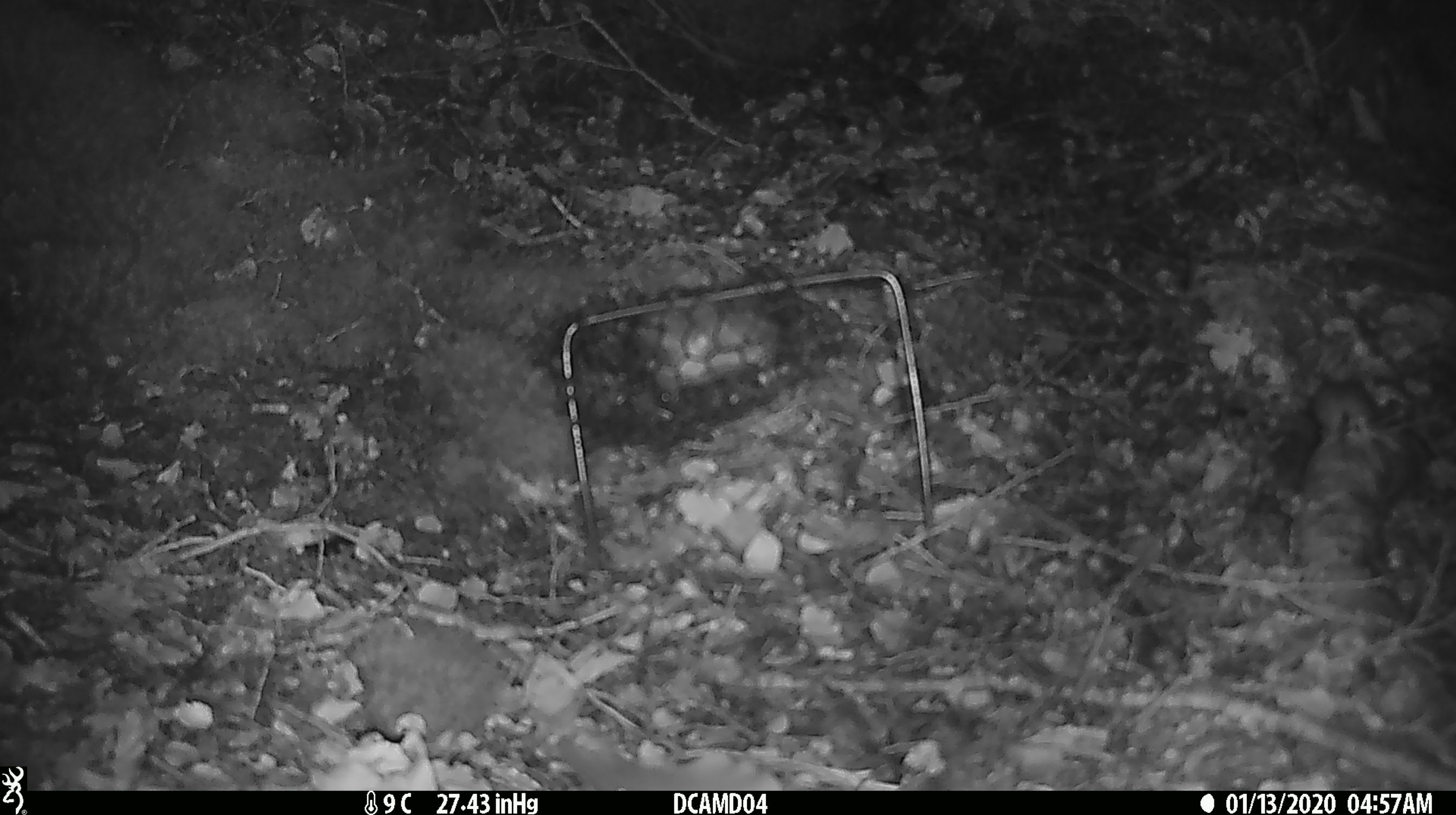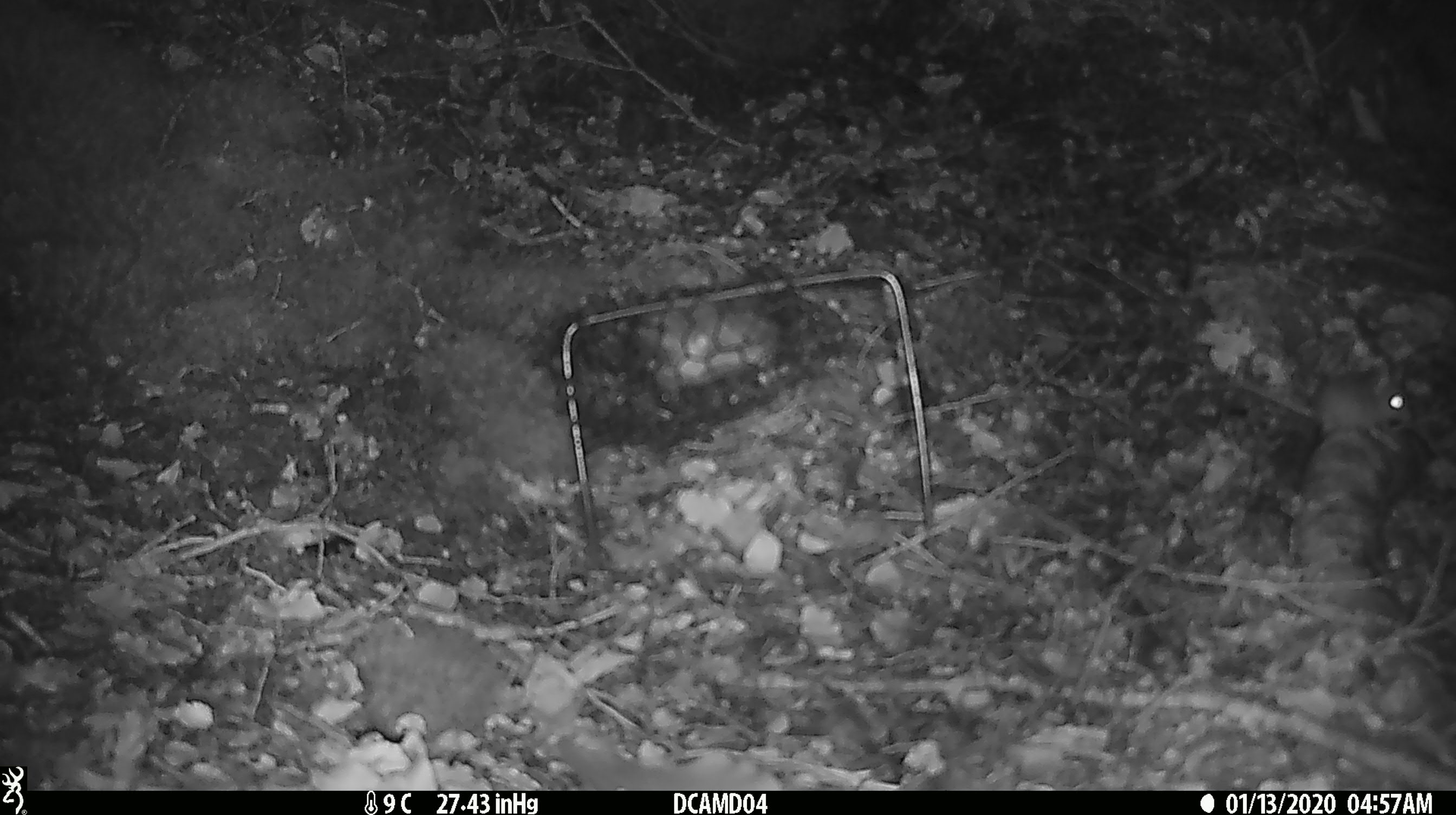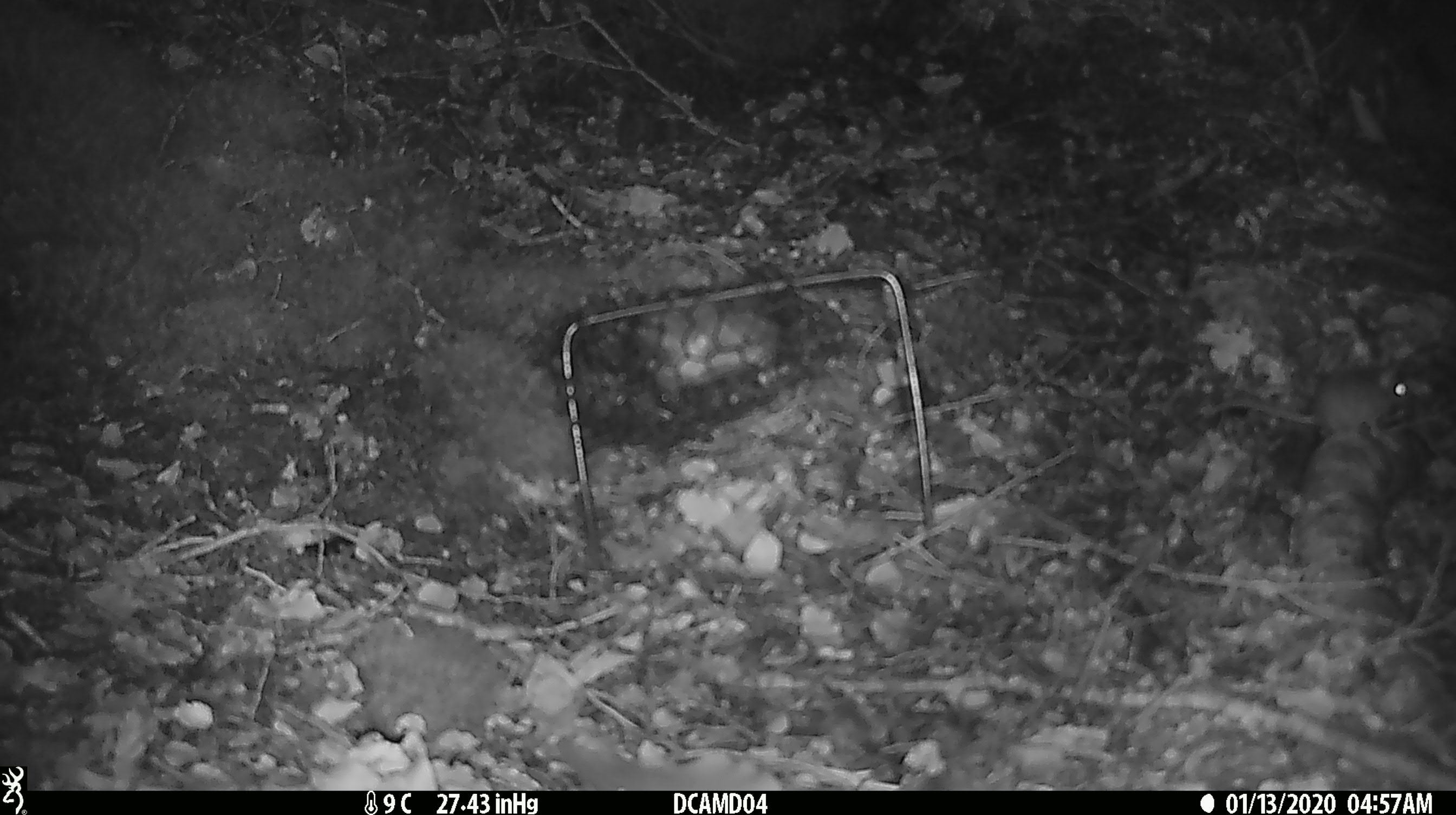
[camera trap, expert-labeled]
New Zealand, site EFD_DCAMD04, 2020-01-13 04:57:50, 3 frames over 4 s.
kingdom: Animalia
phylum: Chordata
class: Mammalia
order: Rodentia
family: Muridae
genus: Mus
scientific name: Mus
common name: mouse